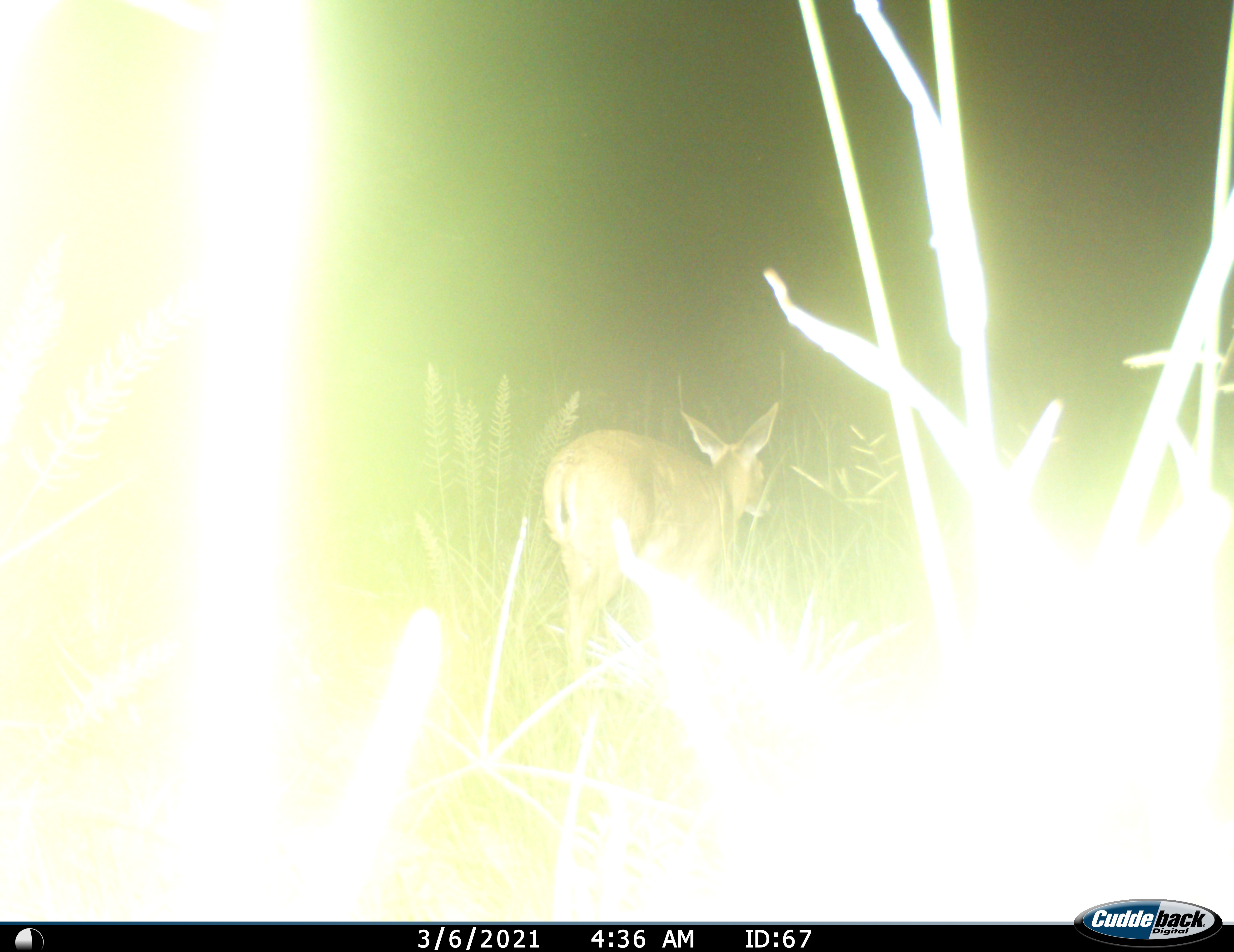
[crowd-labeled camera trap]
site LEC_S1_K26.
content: unidentified animal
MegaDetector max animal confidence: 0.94